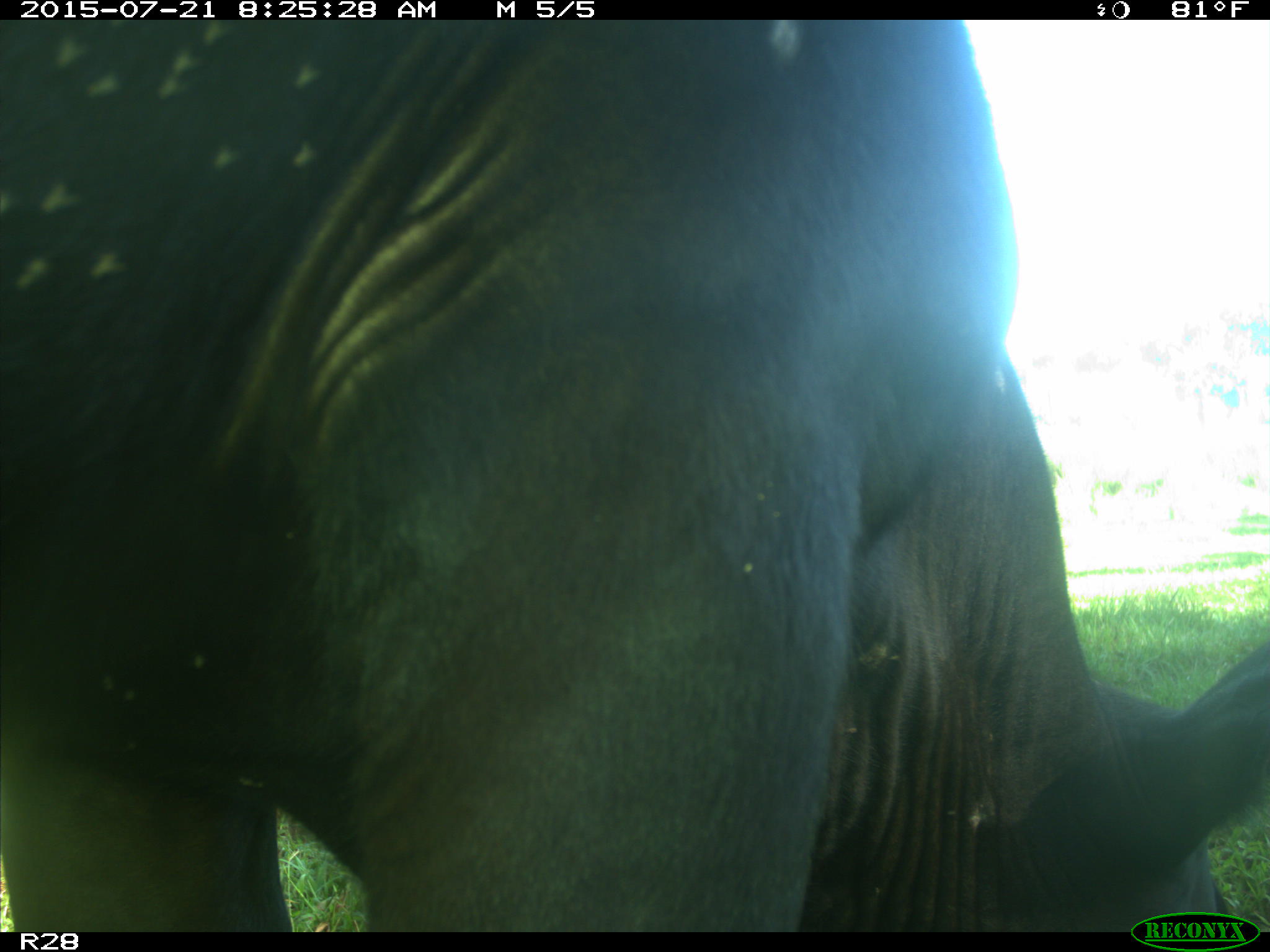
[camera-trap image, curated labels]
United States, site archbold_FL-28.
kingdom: Animalia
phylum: Chordata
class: Mammalia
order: Artiodactyla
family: Bovidae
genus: Bos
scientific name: Bos taurus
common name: domestic cow